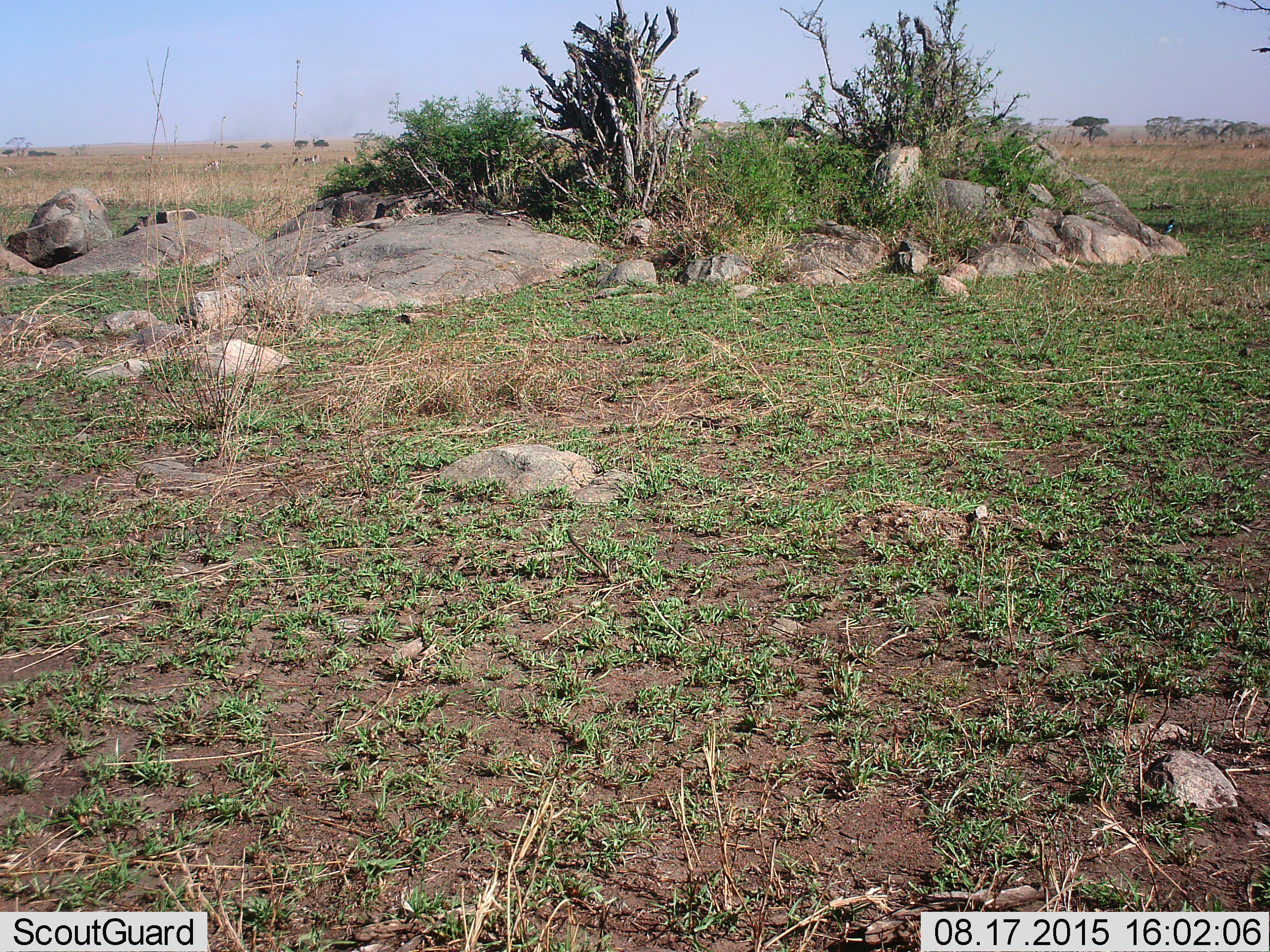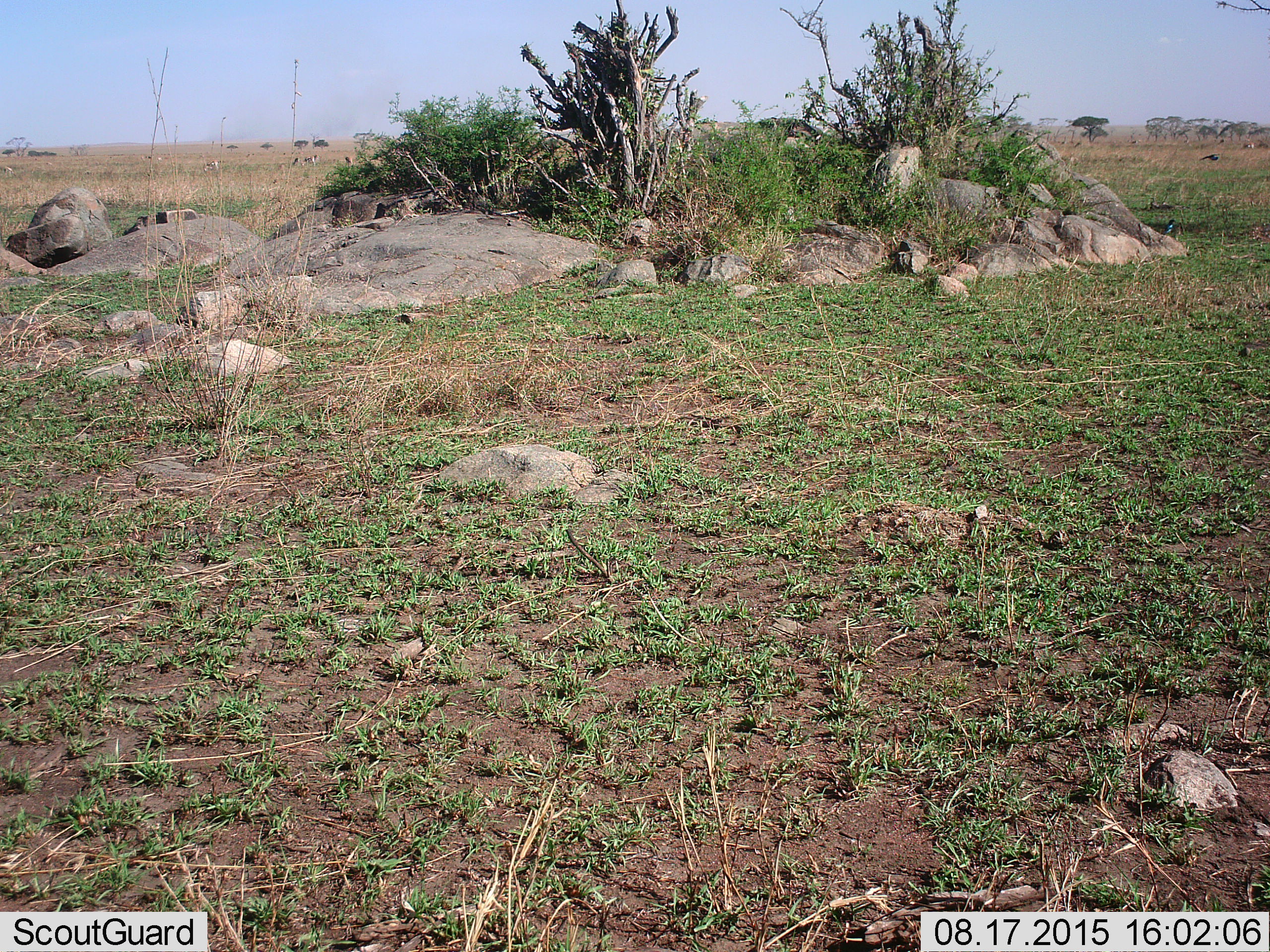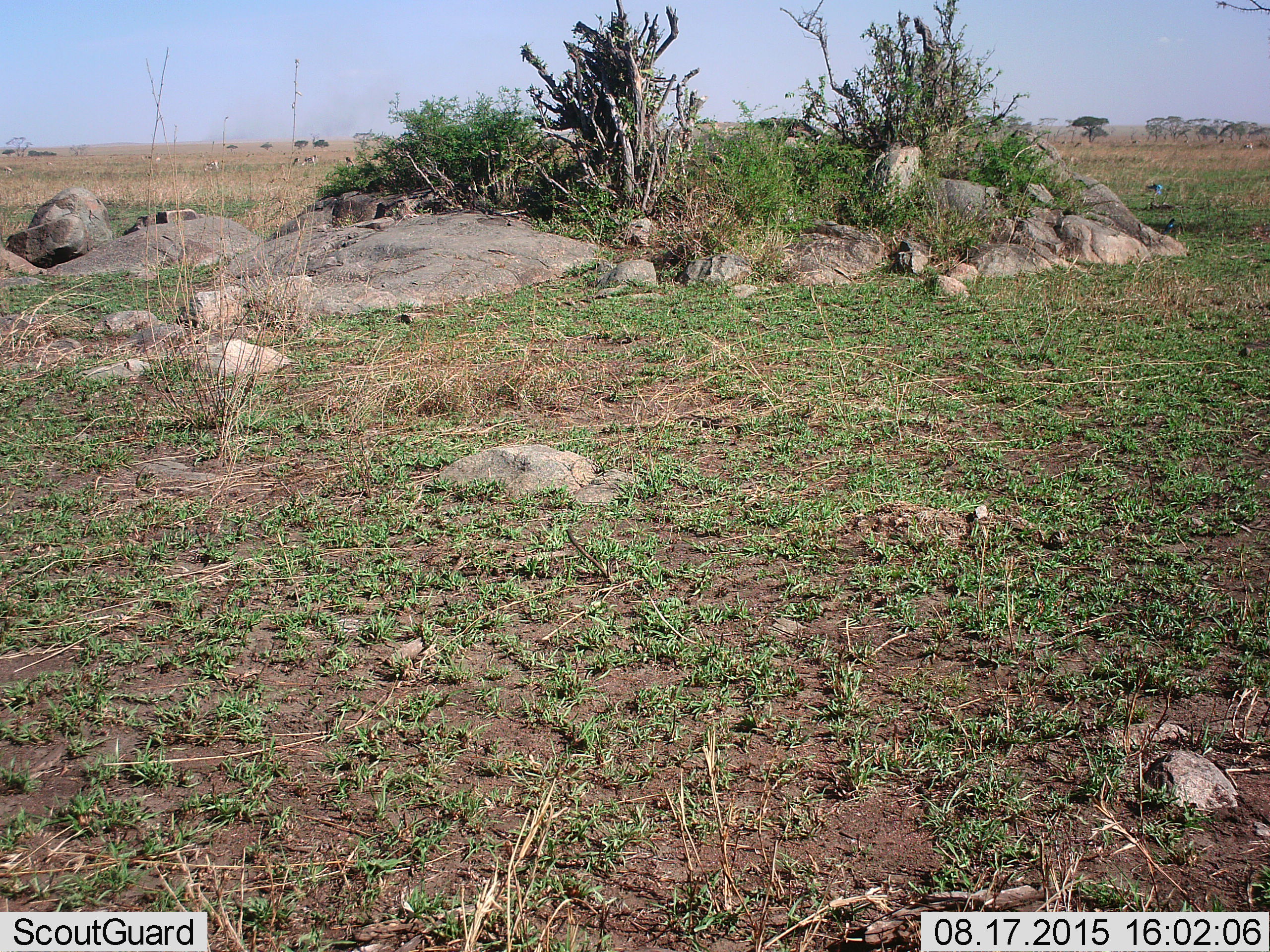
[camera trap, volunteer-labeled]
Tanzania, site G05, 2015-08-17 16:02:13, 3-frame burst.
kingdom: Animalia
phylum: Chordata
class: Mammalia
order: Artiodactyla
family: Bovidae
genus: Eudorcas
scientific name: Eudorcas thomsonii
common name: thomson's gazelle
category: gazellethomsons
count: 11-50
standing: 86%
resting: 0%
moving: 57%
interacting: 0%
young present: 0%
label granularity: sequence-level